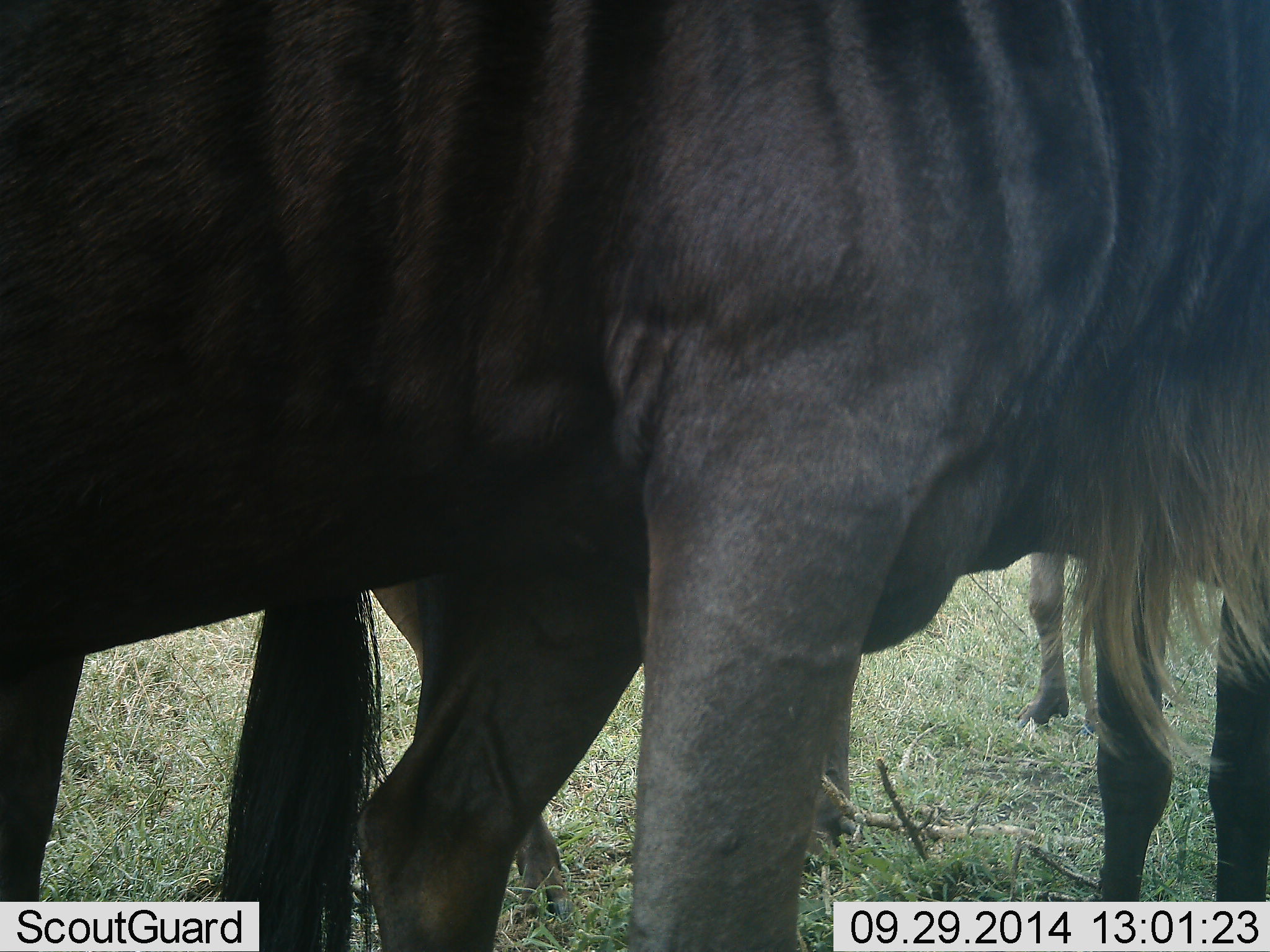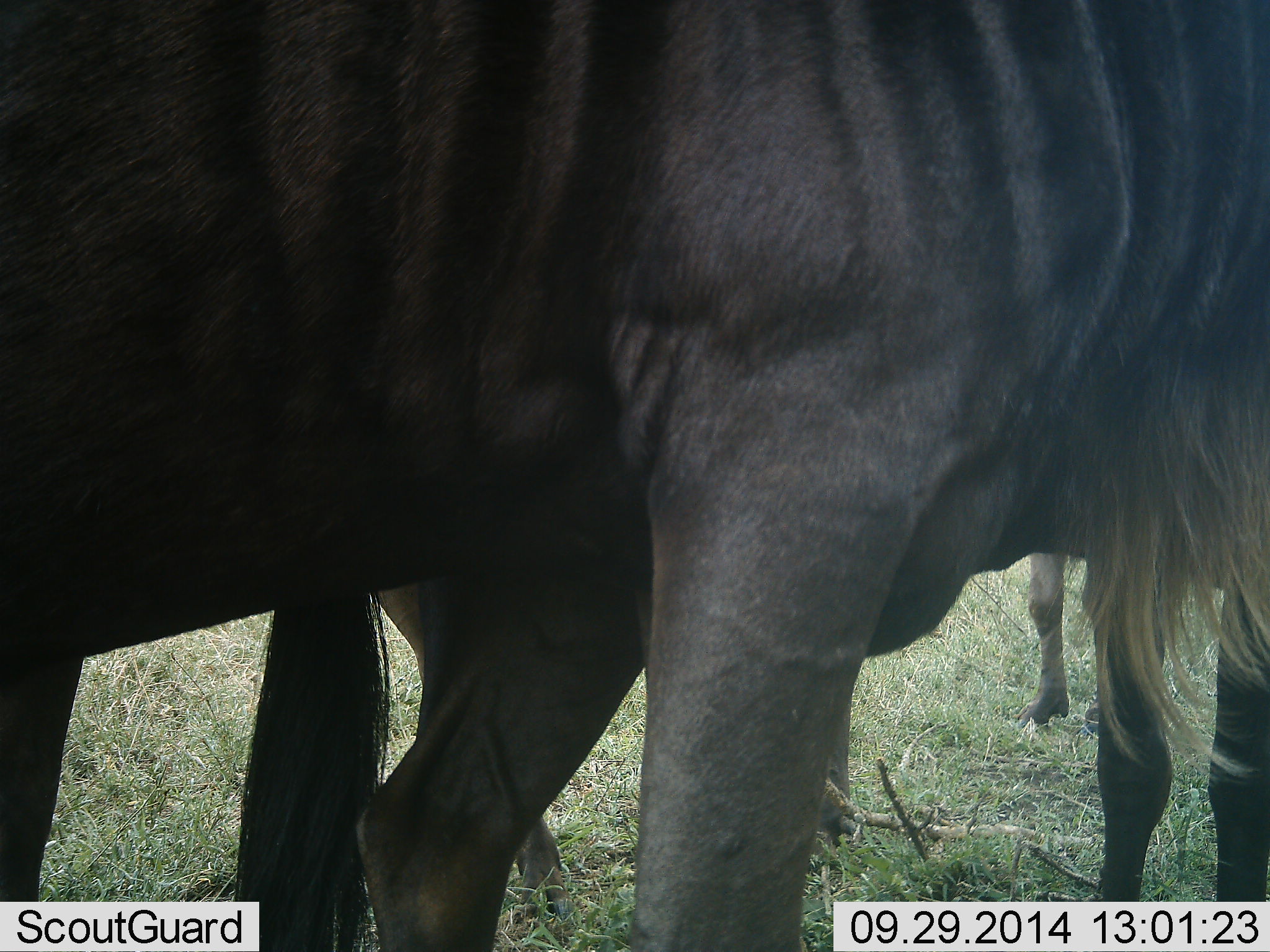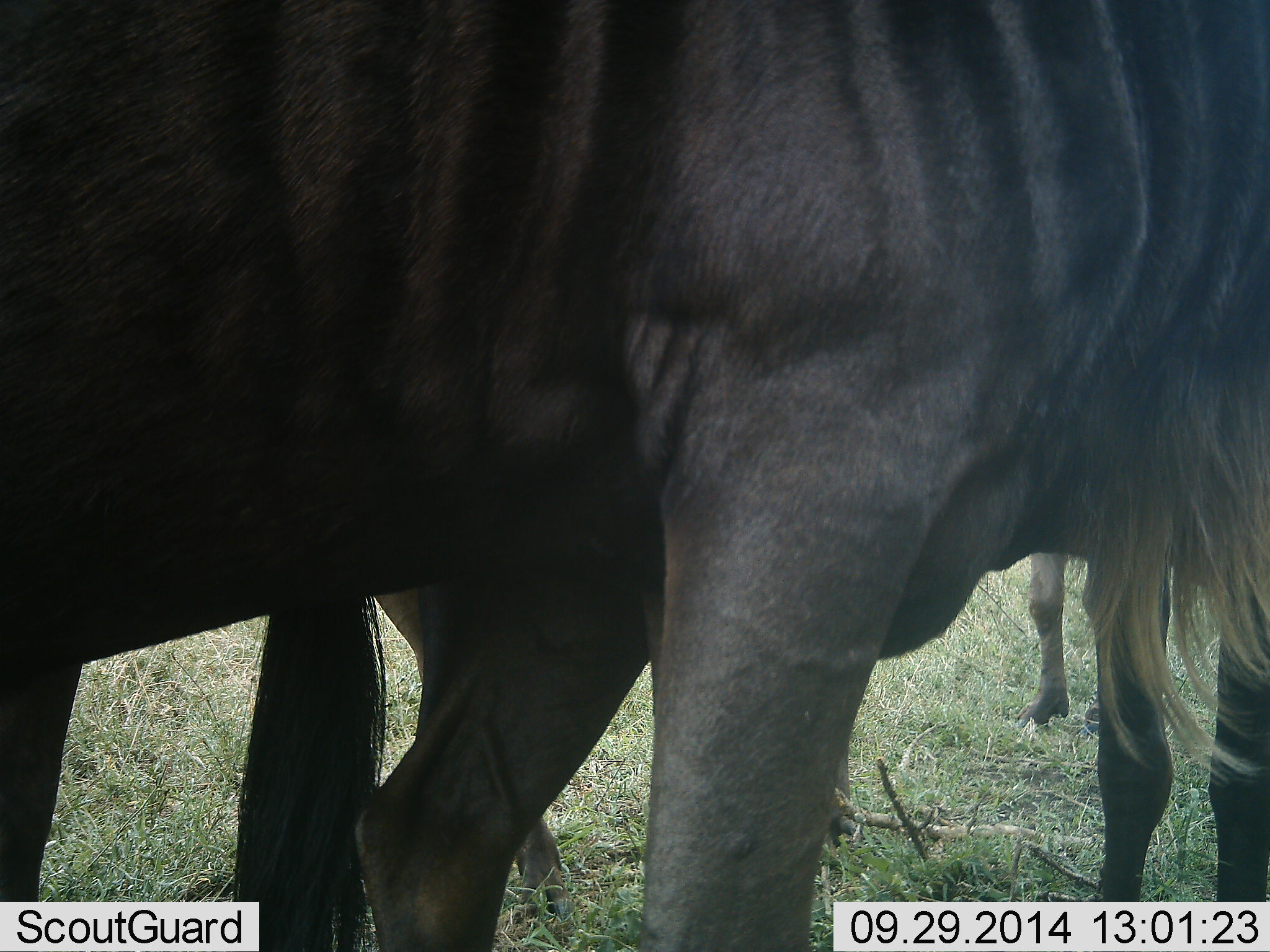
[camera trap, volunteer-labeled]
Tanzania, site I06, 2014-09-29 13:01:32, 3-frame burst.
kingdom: Animalia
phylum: Chordata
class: Mammalia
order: Artiodactyla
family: Bovidae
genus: Connochaetes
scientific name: Connochaetes taurinus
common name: blue wildebeest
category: wildebeest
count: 3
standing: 90%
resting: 0%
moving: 30%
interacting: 0%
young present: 0%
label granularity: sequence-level